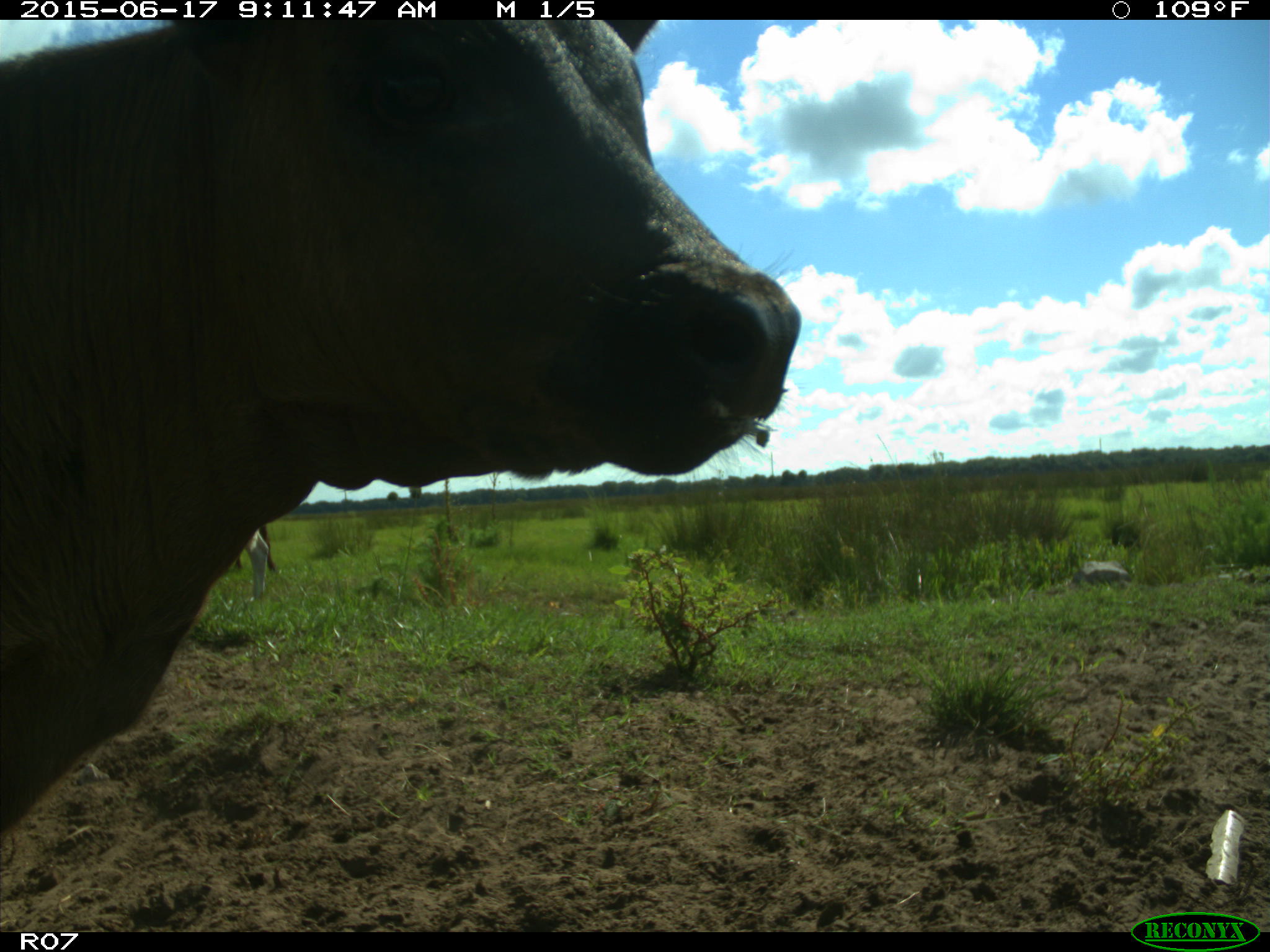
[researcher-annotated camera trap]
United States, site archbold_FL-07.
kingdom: Animalia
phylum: Chordata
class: Mammalia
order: Artiodactyla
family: Bovidae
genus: Bos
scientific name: Bos taurus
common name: domestic cow